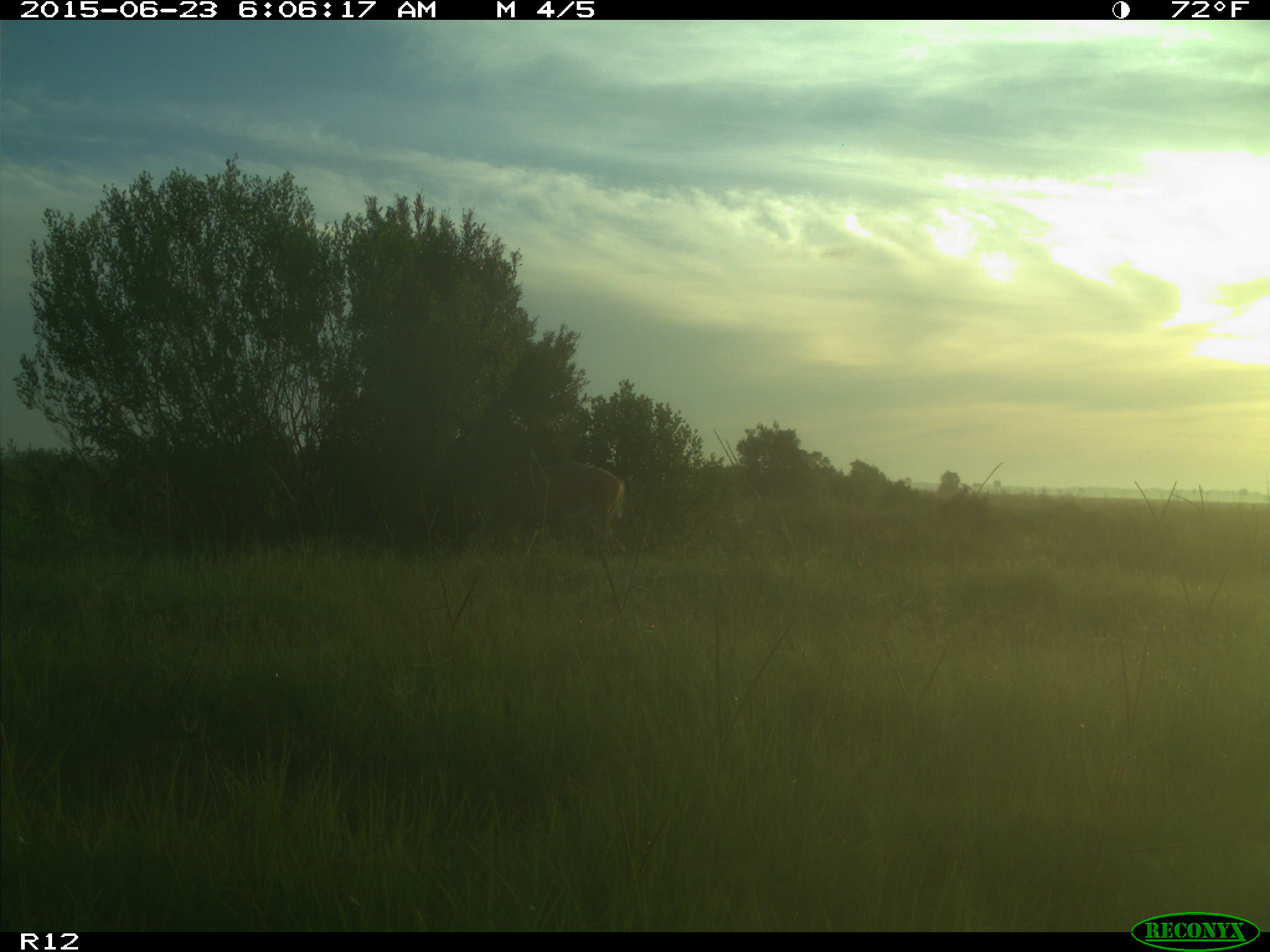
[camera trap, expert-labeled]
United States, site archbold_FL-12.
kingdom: Animalia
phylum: Chordata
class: Mammalia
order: Artiodactyla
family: Cervidae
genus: Odocoileus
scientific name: Odocoileus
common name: deer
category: unidentified deer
Unidentified deer (deer) (Odocoileus).